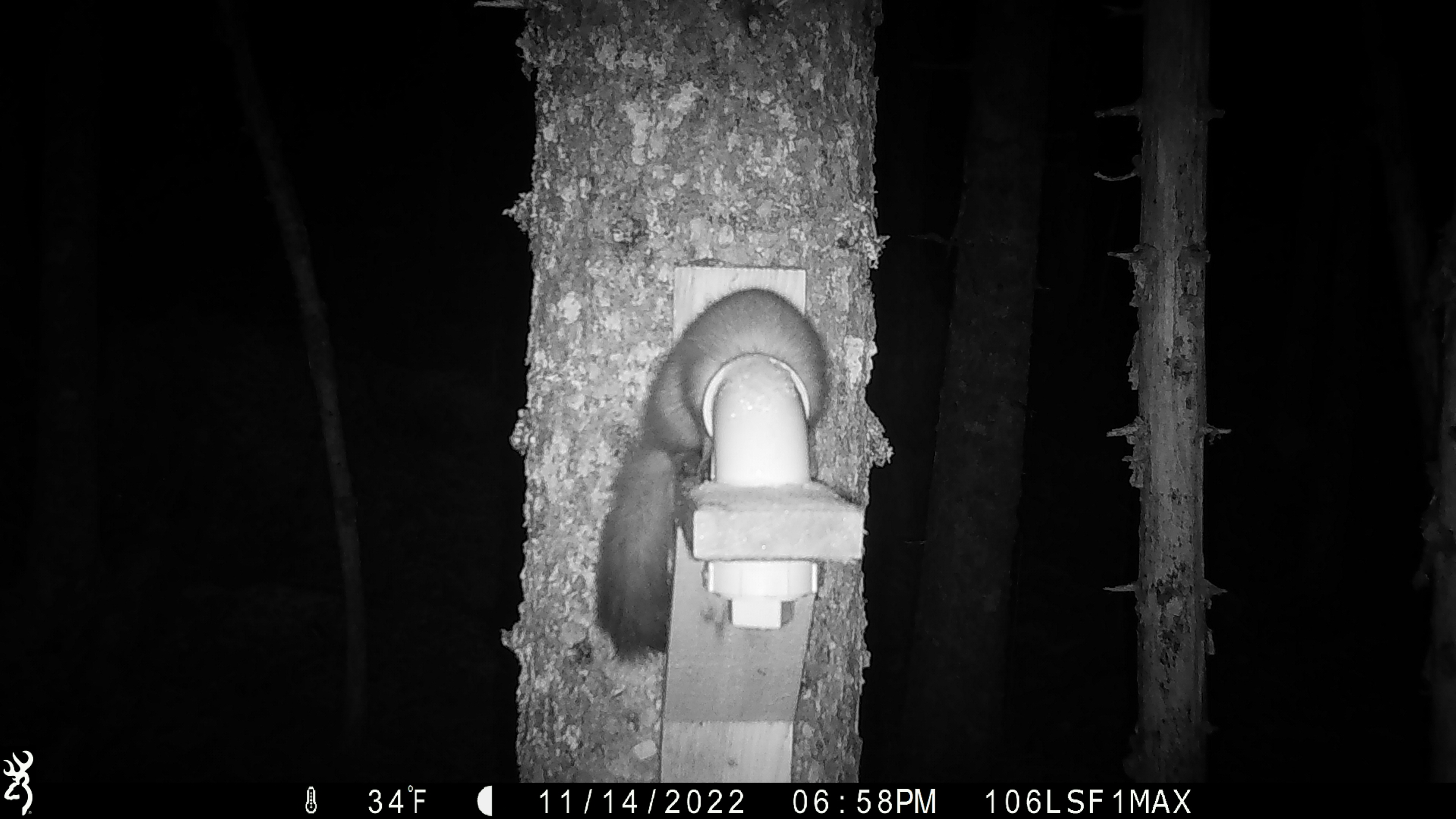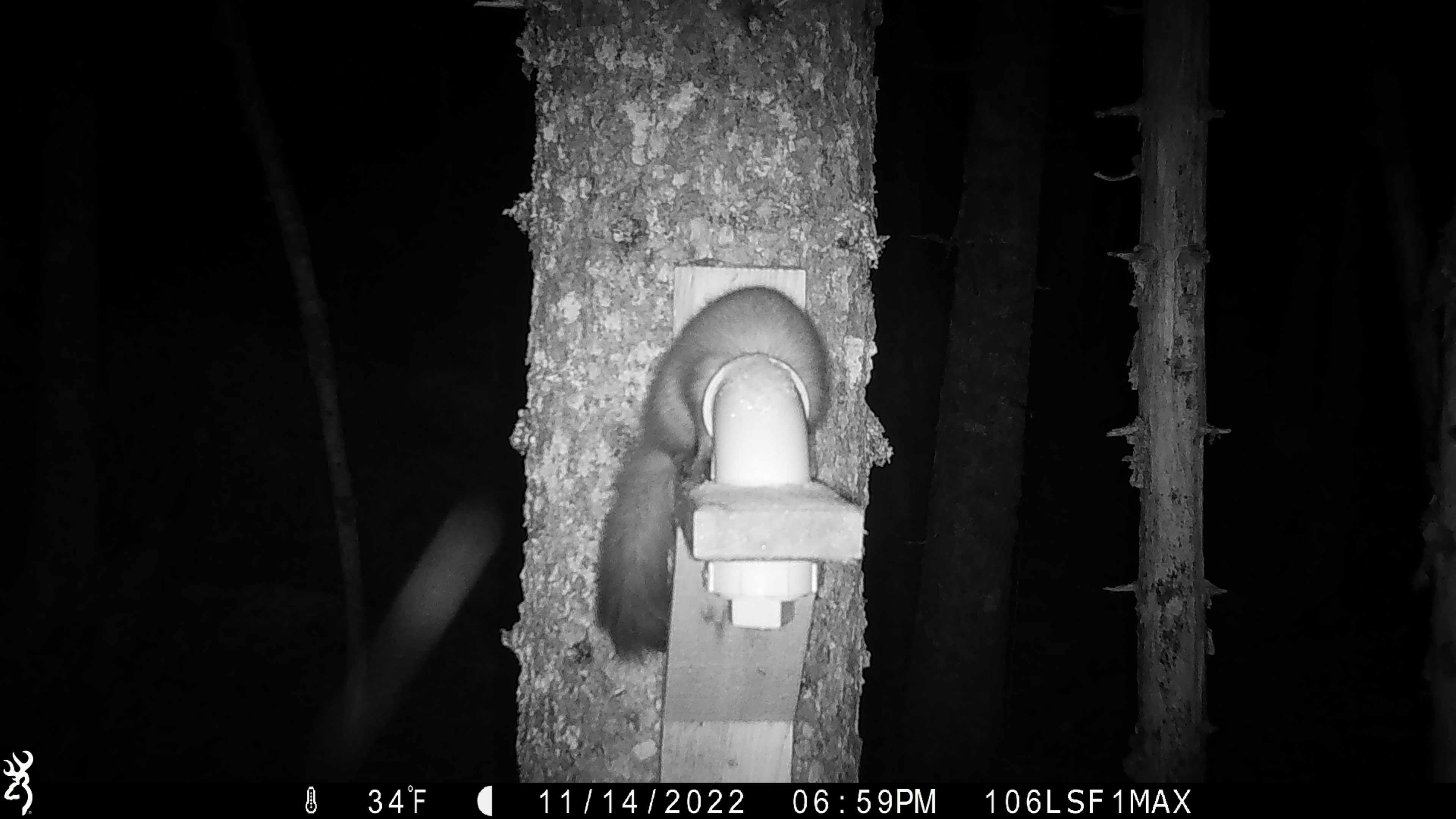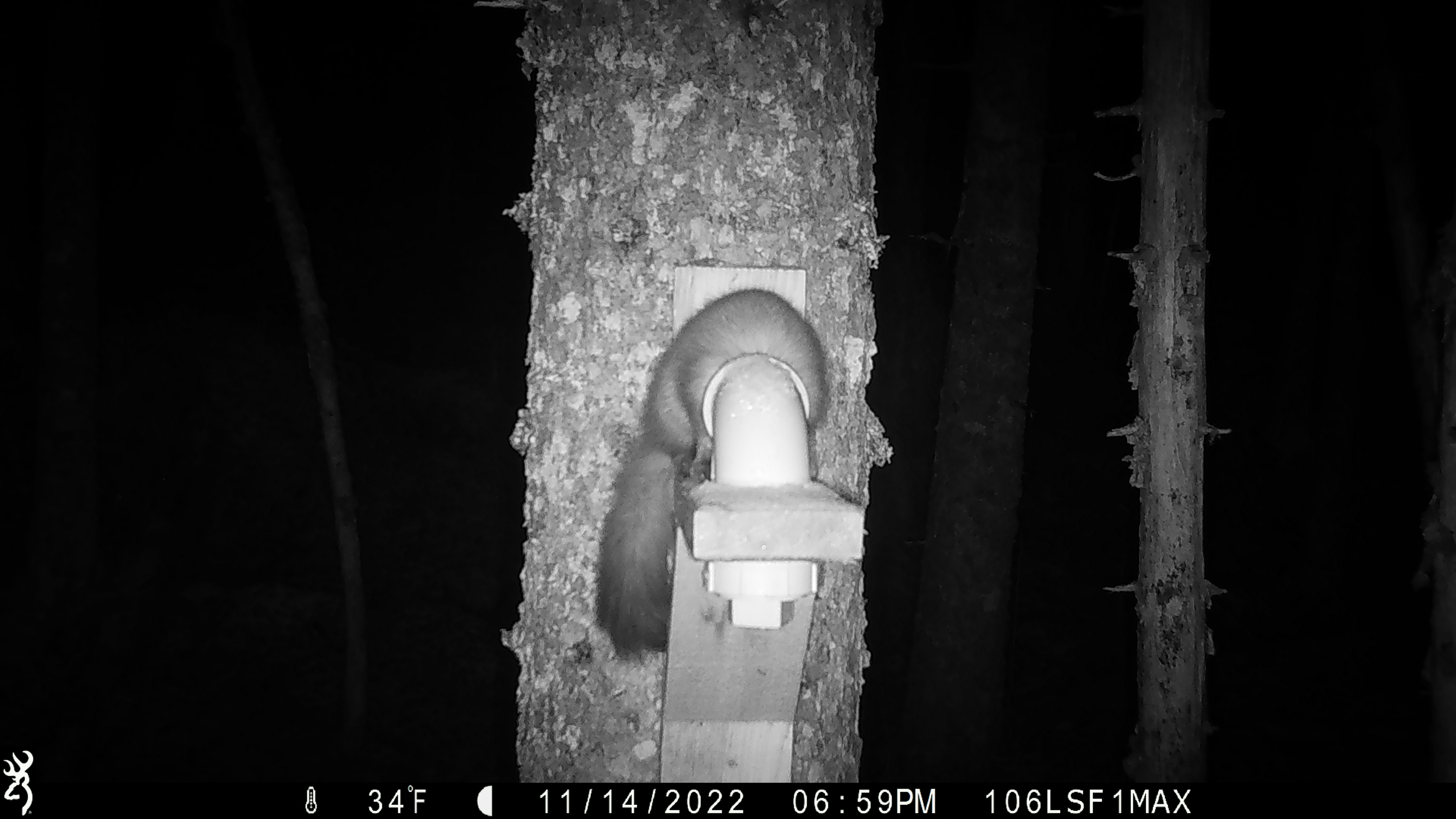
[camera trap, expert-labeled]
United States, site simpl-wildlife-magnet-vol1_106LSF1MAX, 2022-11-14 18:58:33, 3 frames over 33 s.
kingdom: Animalia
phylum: Chordata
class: Mammalia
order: Carnivora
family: Mustelidae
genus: Martes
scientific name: Martes americana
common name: american marten